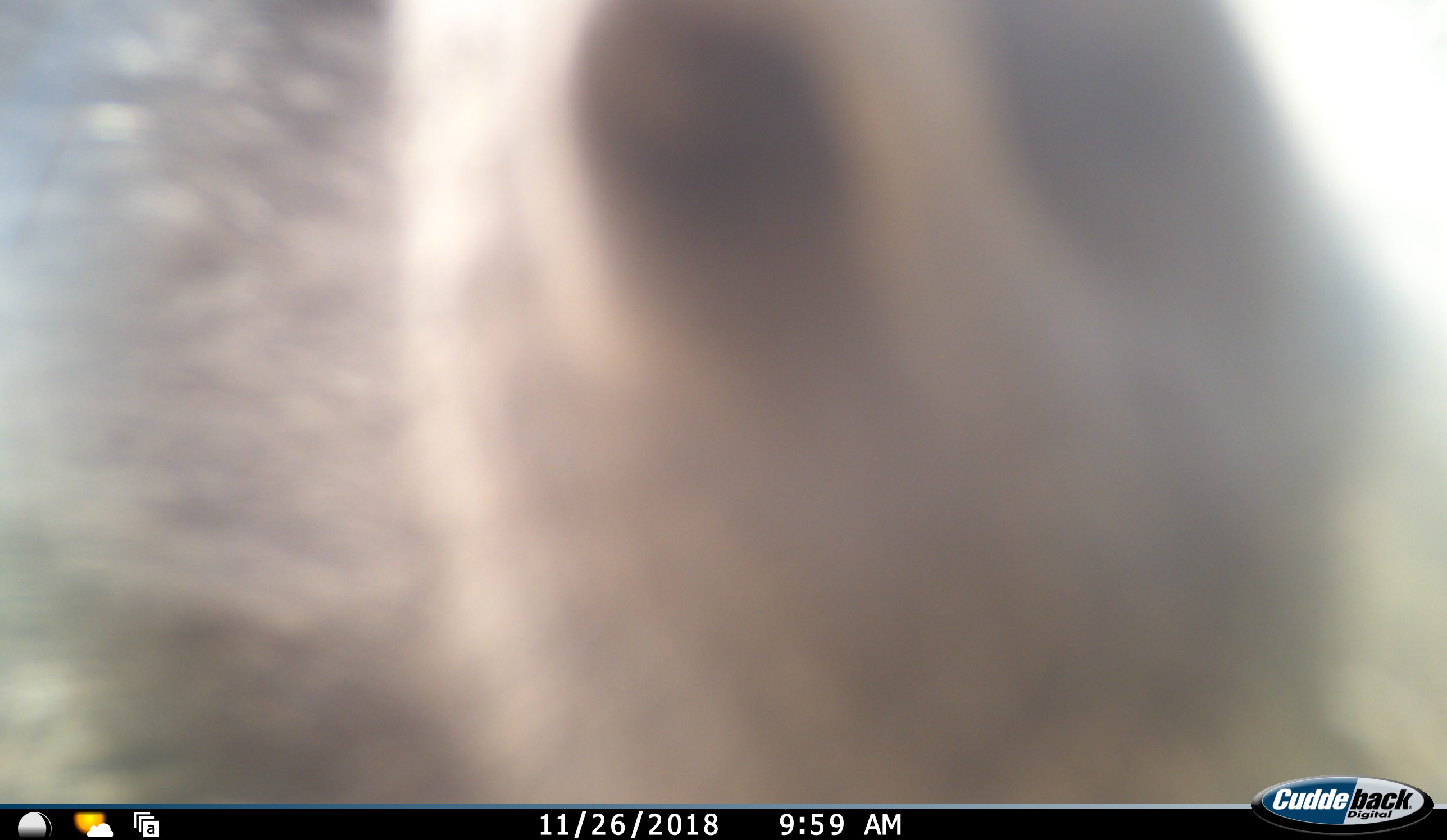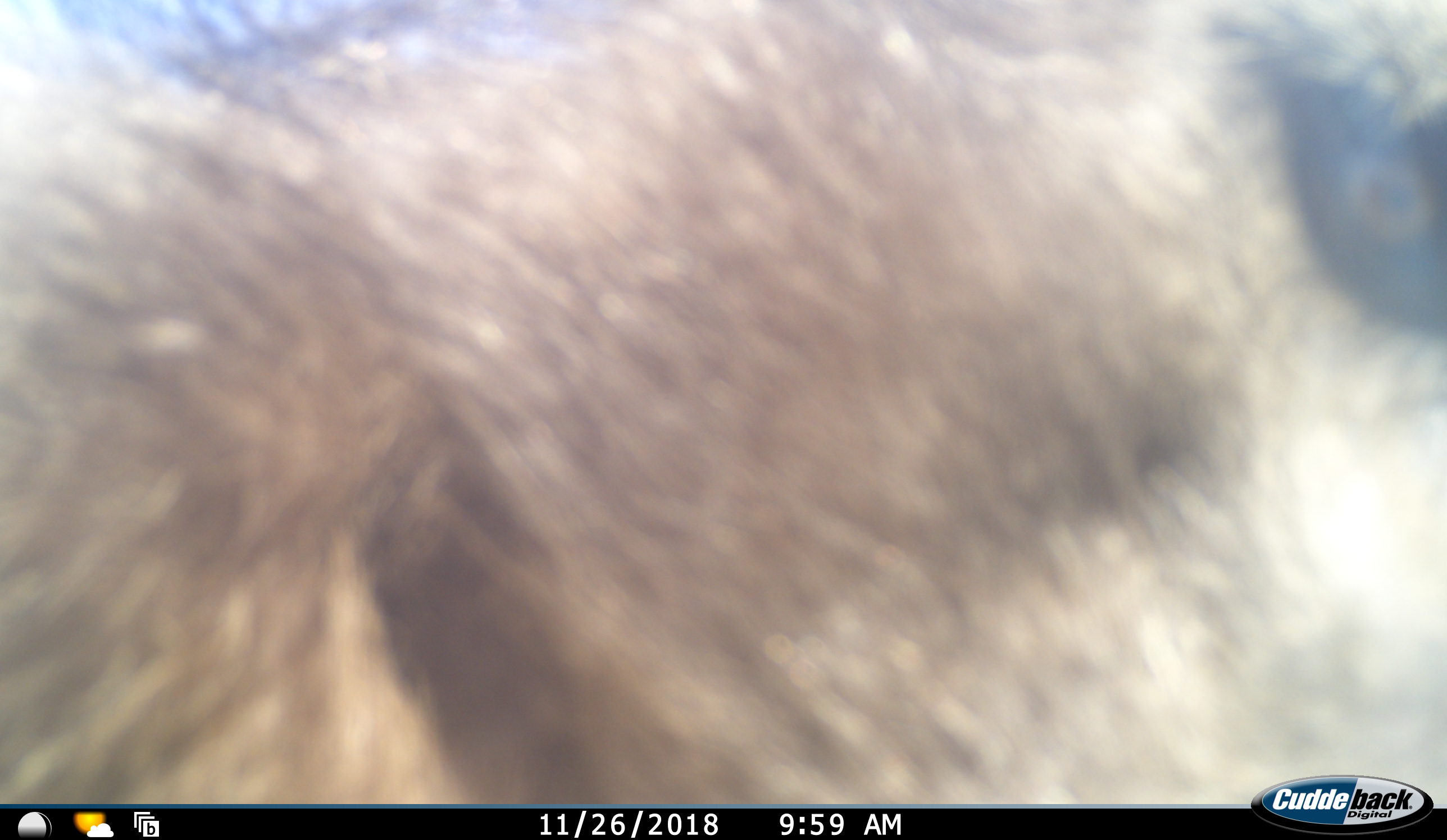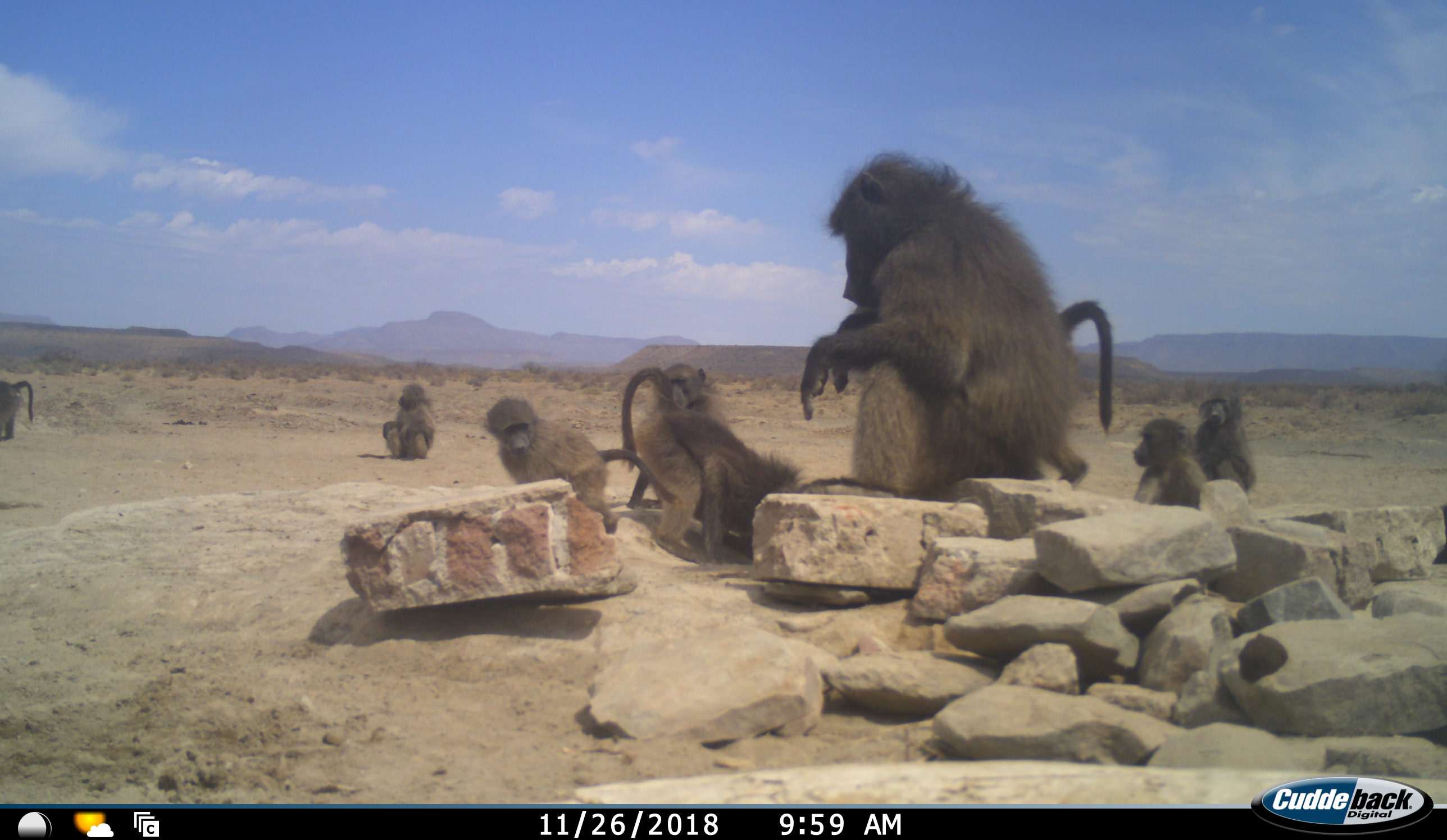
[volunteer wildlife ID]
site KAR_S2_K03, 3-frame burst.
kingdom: Animalia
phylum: Chordata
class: Mammalia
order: Primates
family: Cercopithecidae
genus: Papio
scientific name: Papio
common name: baboon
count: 9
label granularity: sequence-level